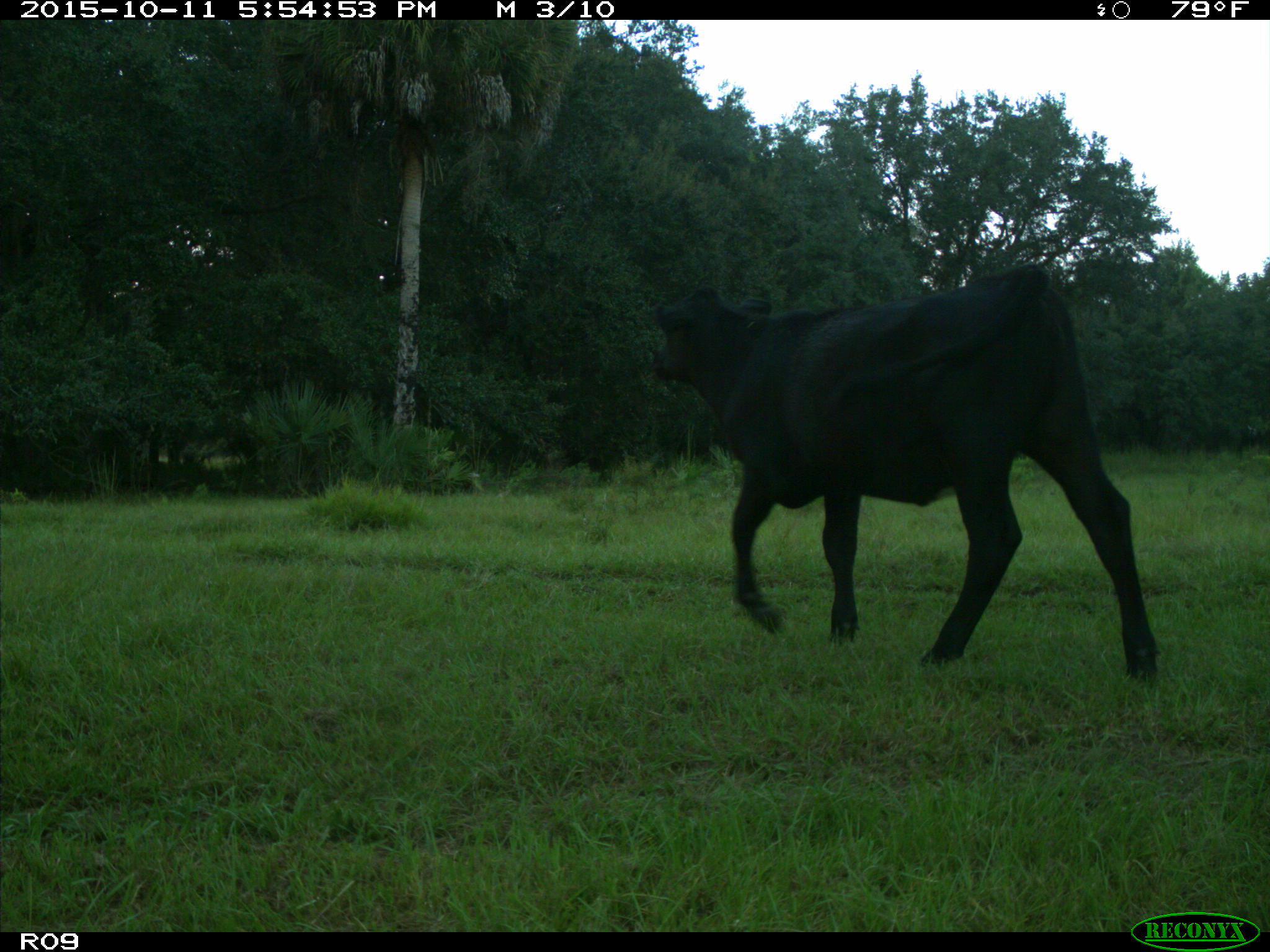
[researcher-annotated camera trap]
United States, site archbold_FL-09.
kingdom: Animalia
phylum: Chordata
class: Mammalia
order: Artiodactyla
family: Bovidae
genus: Bos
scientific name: Bos taurus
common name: domestic cow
Bos taurus (domestic cow).